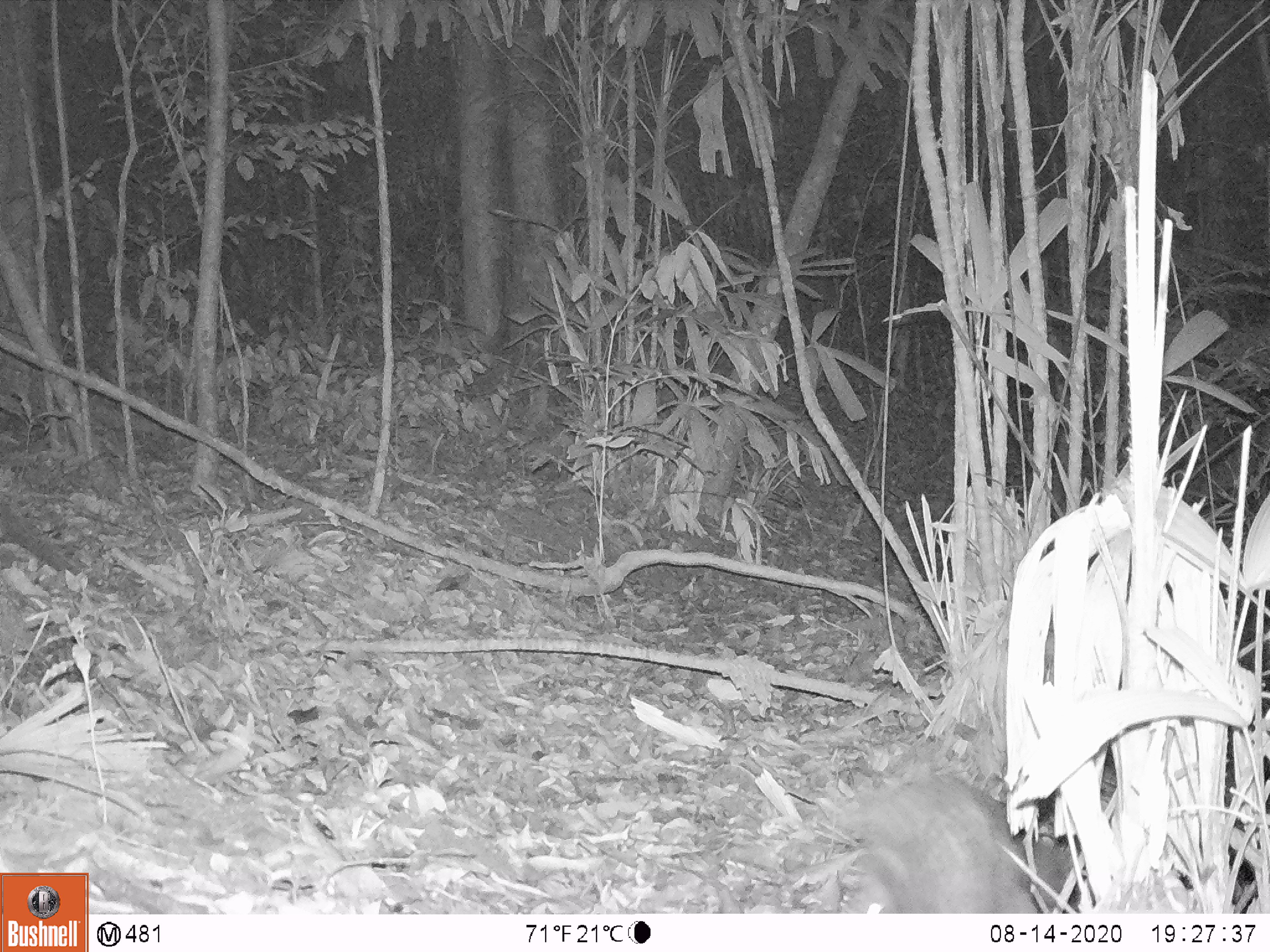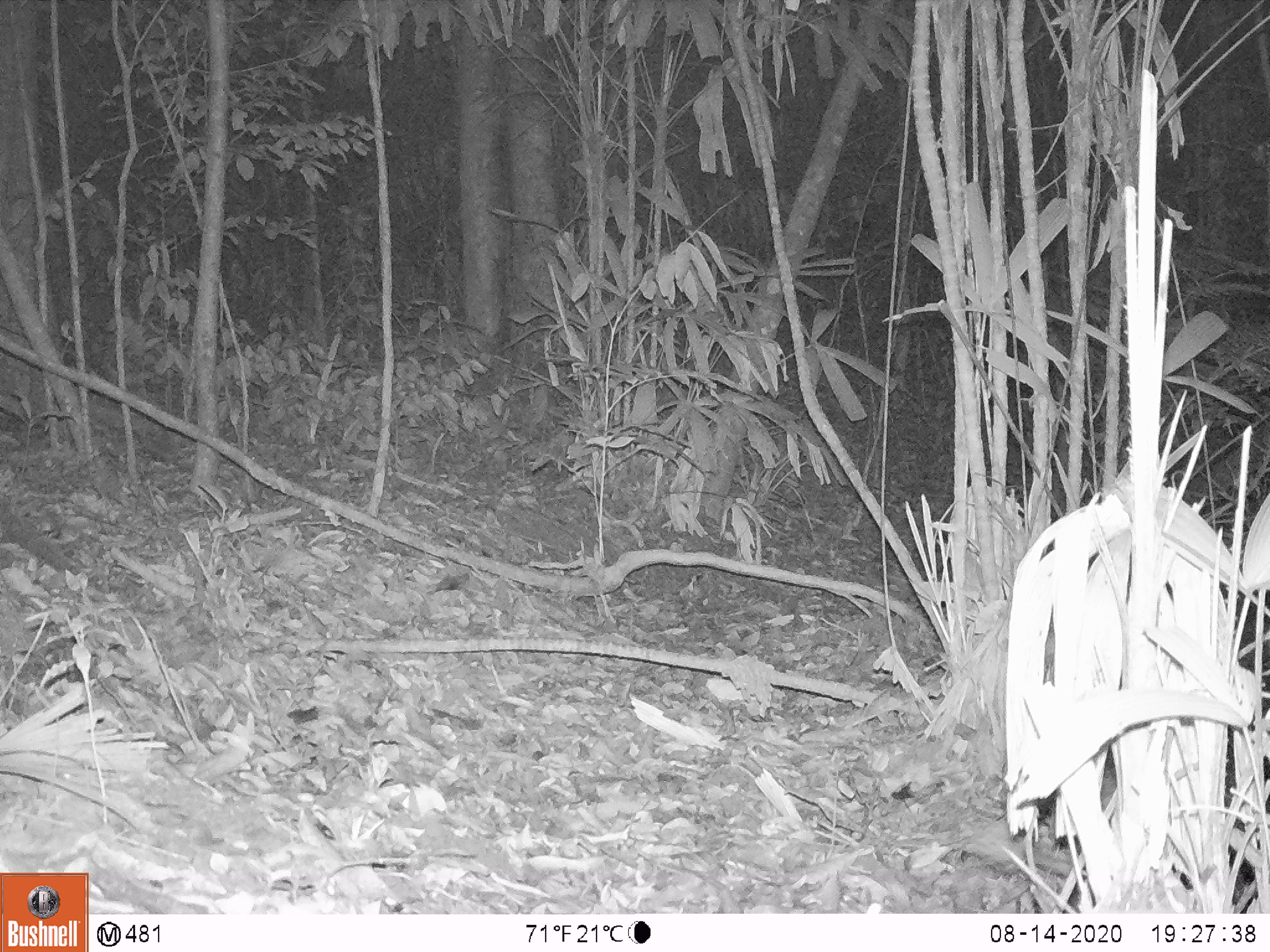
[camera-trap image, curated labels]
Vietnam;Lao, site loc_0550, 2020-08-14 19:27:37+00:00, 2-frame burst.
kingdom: Animalia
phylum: Chordata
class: Mammalia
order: Rodentia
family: Hystricidae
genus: Atherurus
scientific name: Atherurus macrourus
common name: asiatic brush-tailed porcupine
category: asiatic brush tailed porcupine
Asiatic brush tailed porcupine (asiatic brush-tailed porcupine) (Atherurus macrourus). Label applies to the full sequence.